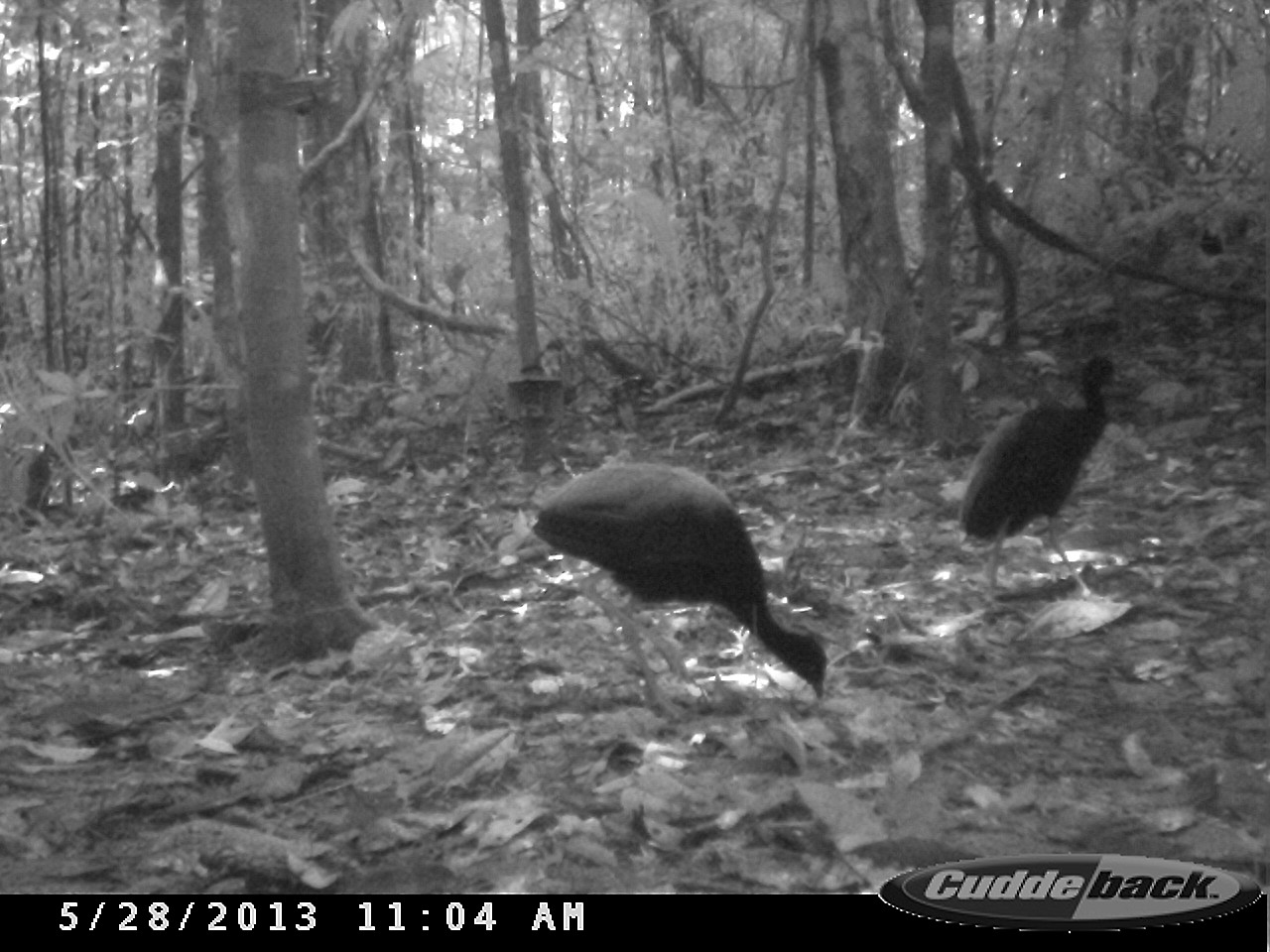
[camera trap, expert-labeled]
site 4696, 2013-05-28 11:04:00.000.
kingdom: Animalia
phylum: Chordata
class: Aves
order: Gruiformes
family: Psophiidae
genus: Psophia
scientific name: Psophia crepitans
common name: gray-winged trumpeter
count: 3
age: adult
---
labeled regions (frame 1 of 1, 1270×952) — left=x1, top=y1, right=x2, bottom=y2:
psophia crepitans: left=532, top=458, right=827, bottom=716; left=956, top=353, right=1127, bottom=601